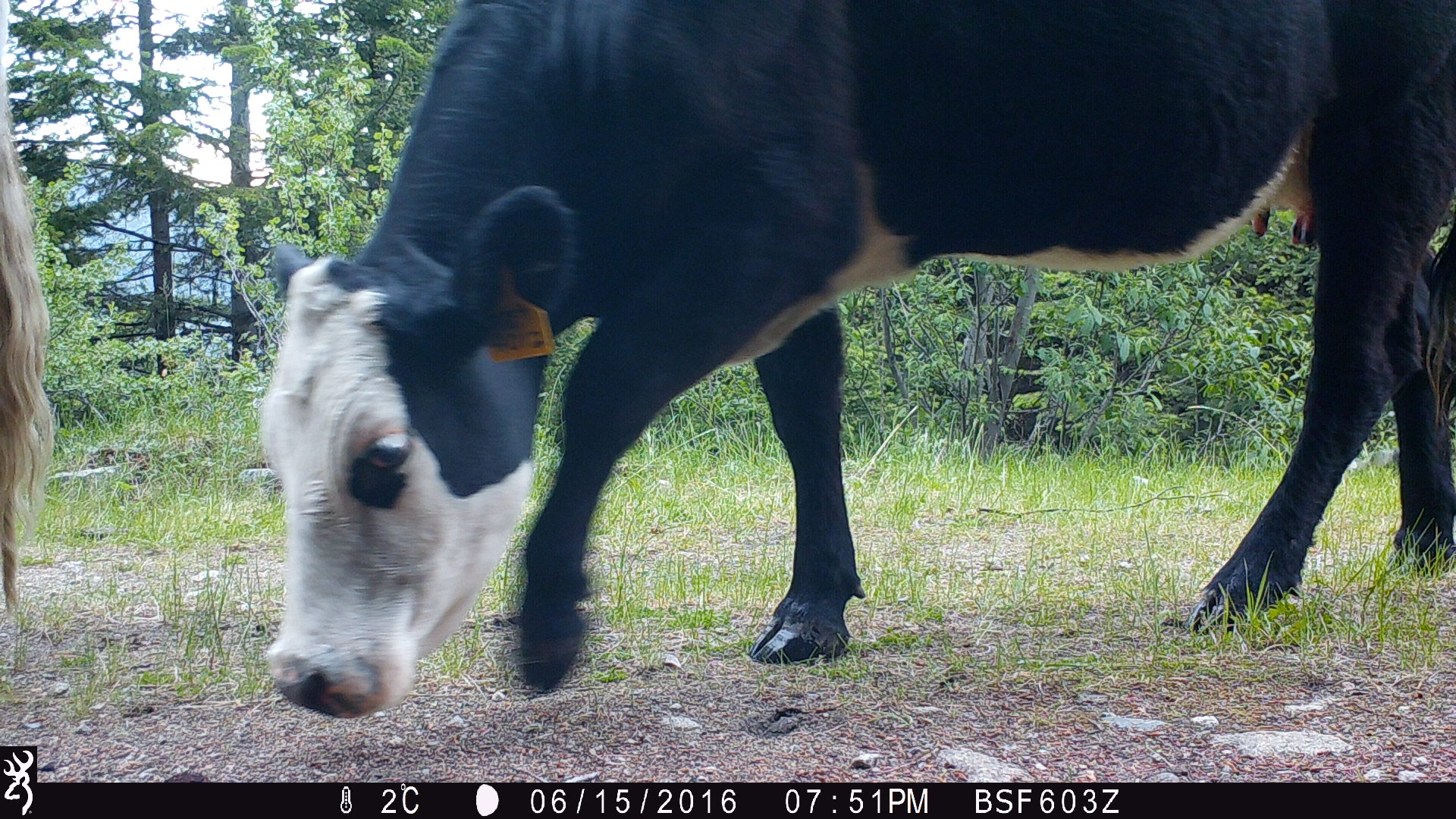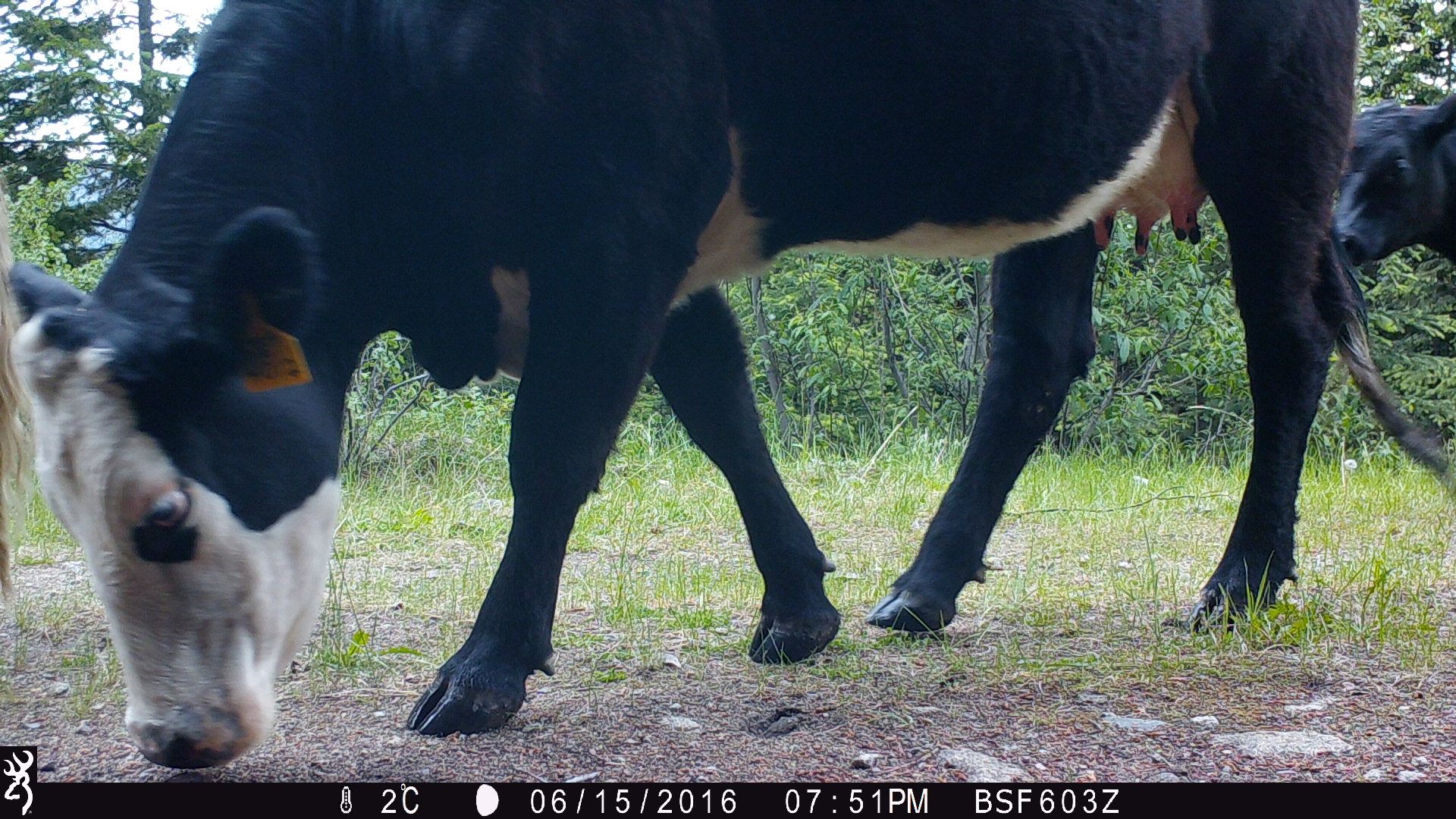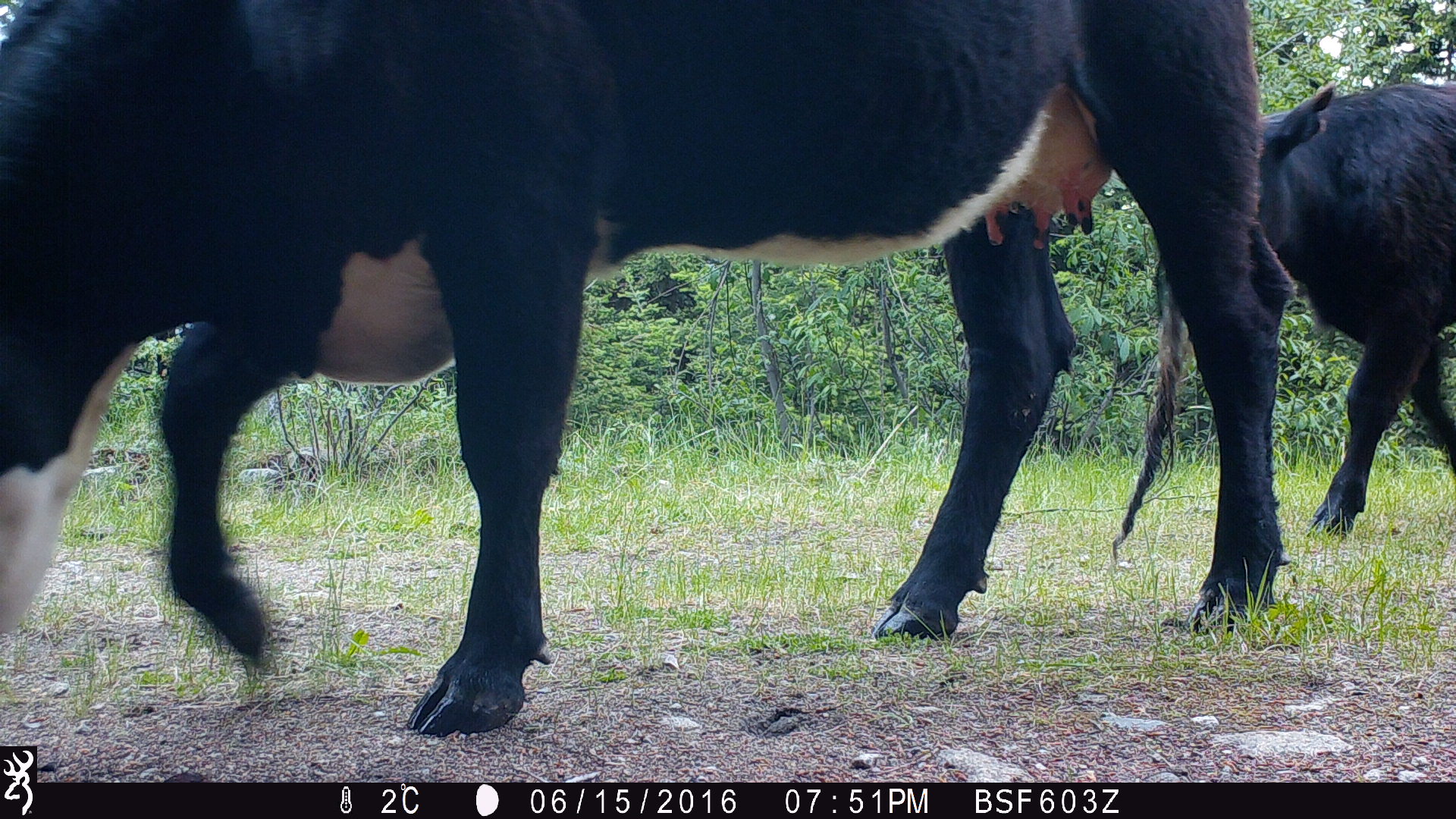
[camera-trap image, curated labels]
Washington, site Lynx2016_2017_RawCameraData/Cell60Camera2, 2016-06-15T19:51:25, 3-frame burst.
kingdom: Animalia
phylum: Chordata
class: Mammalia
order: Artiodactyla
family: Bovidae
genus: Bos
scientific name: Bos taurus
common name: domestic cattle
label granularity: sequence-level